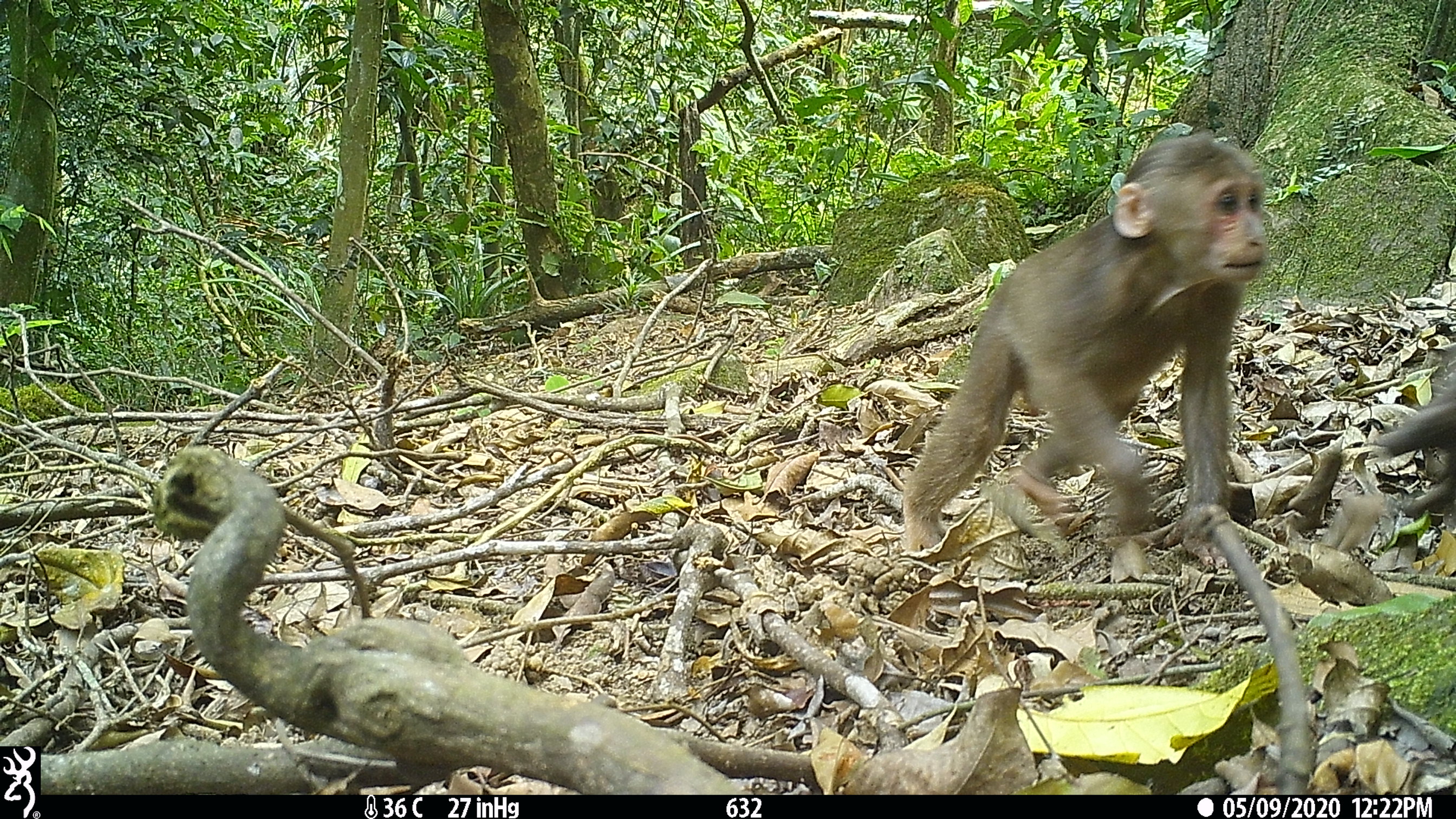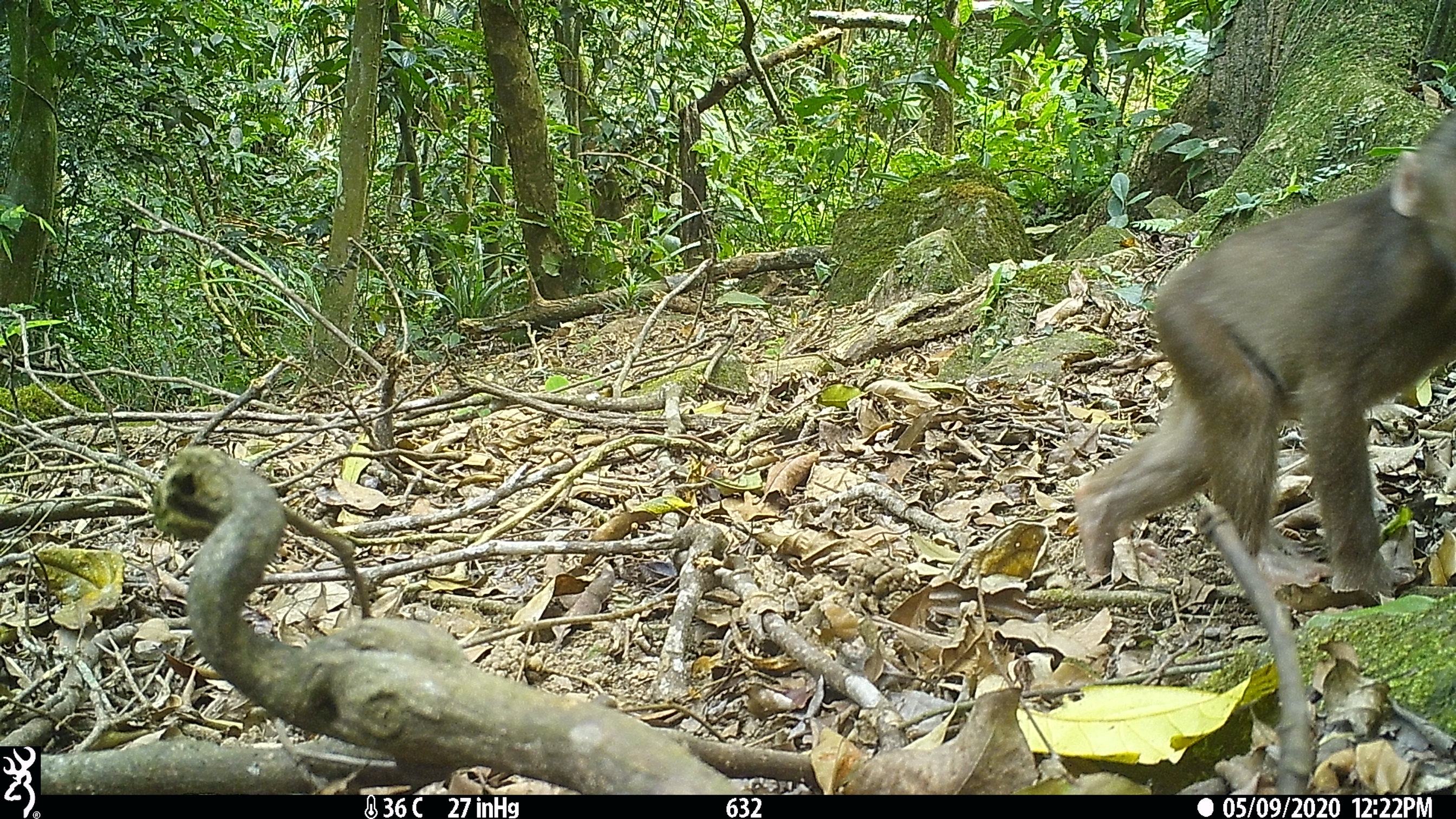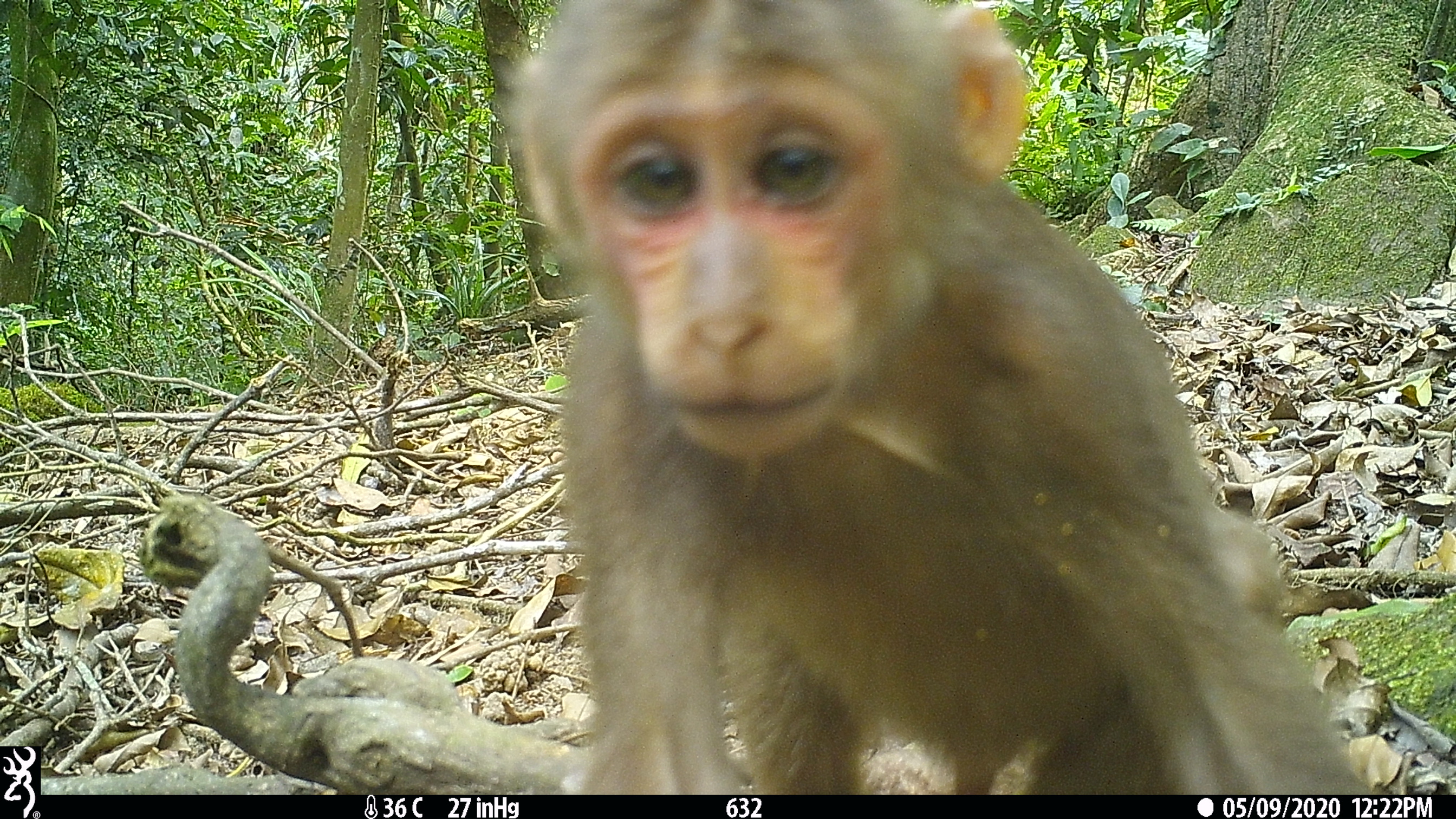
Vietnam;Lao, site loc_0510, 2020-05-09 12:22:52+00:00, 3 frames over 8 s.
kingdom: Animalia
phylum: Chordata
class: Mammalia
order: Primates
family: Cercopithecidae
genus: Macaca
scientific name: Macaca arctoides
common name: stump-tailed macaque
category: stump tailed macaque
Stump tailed macaque (stump-tailed macaque) (Macaca arctoides). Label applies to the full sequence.